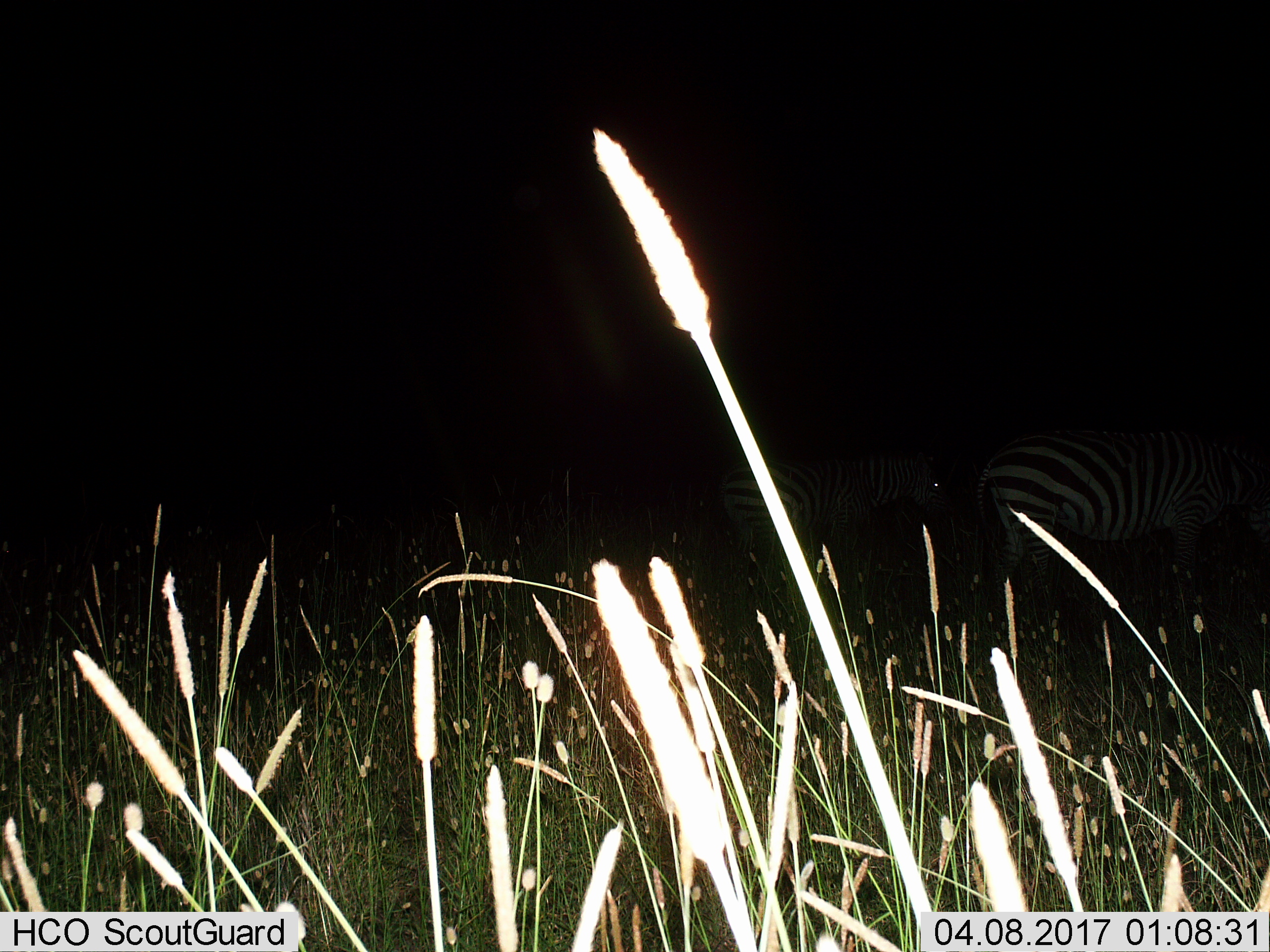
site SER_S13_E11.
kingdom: Animalia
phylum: Chordata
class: Mammalia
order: Perissodactyla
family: Equidae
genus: Equus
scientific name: Equus quagga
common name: plains zebra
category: zebraplains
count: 2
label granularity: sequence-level